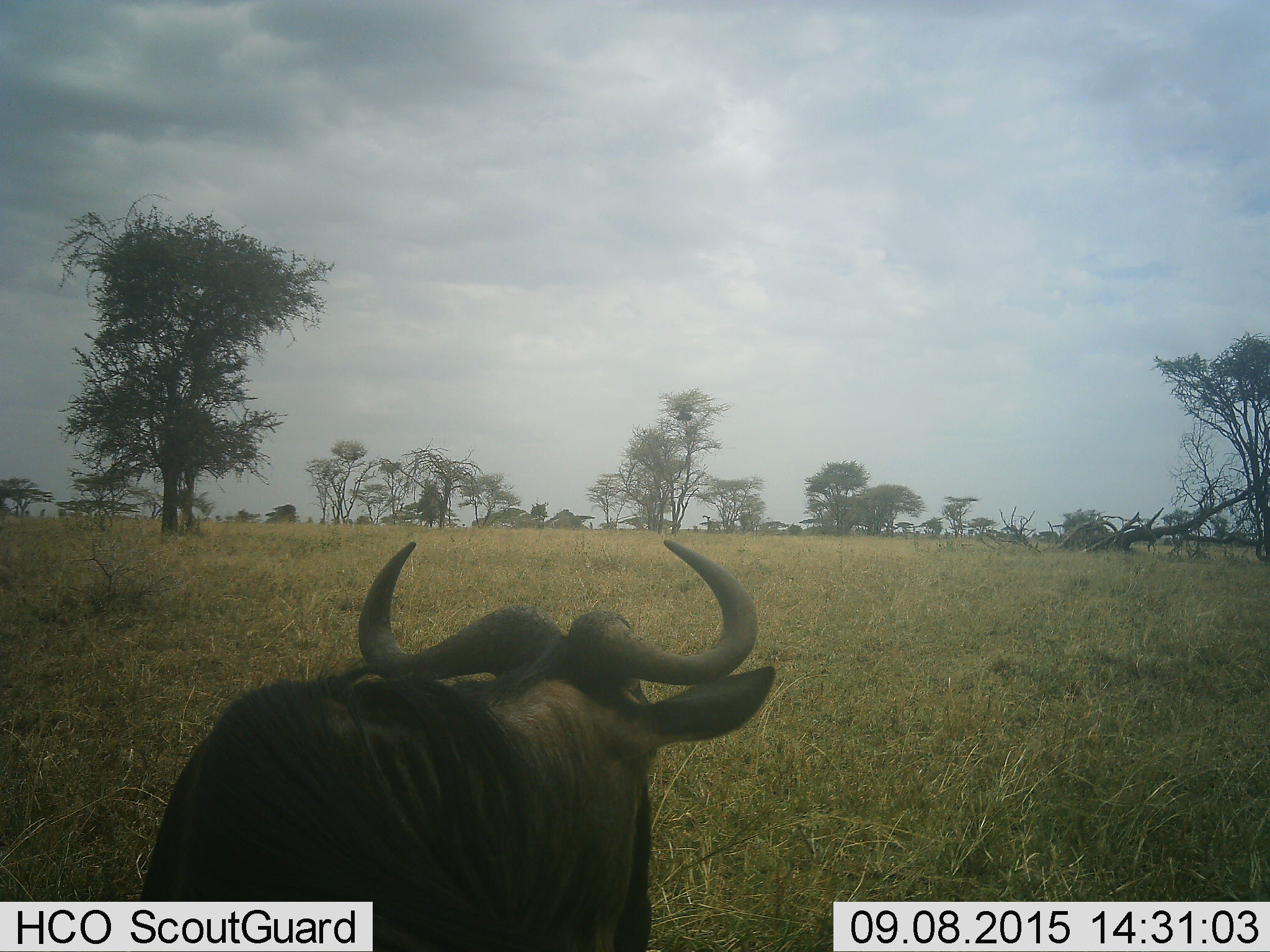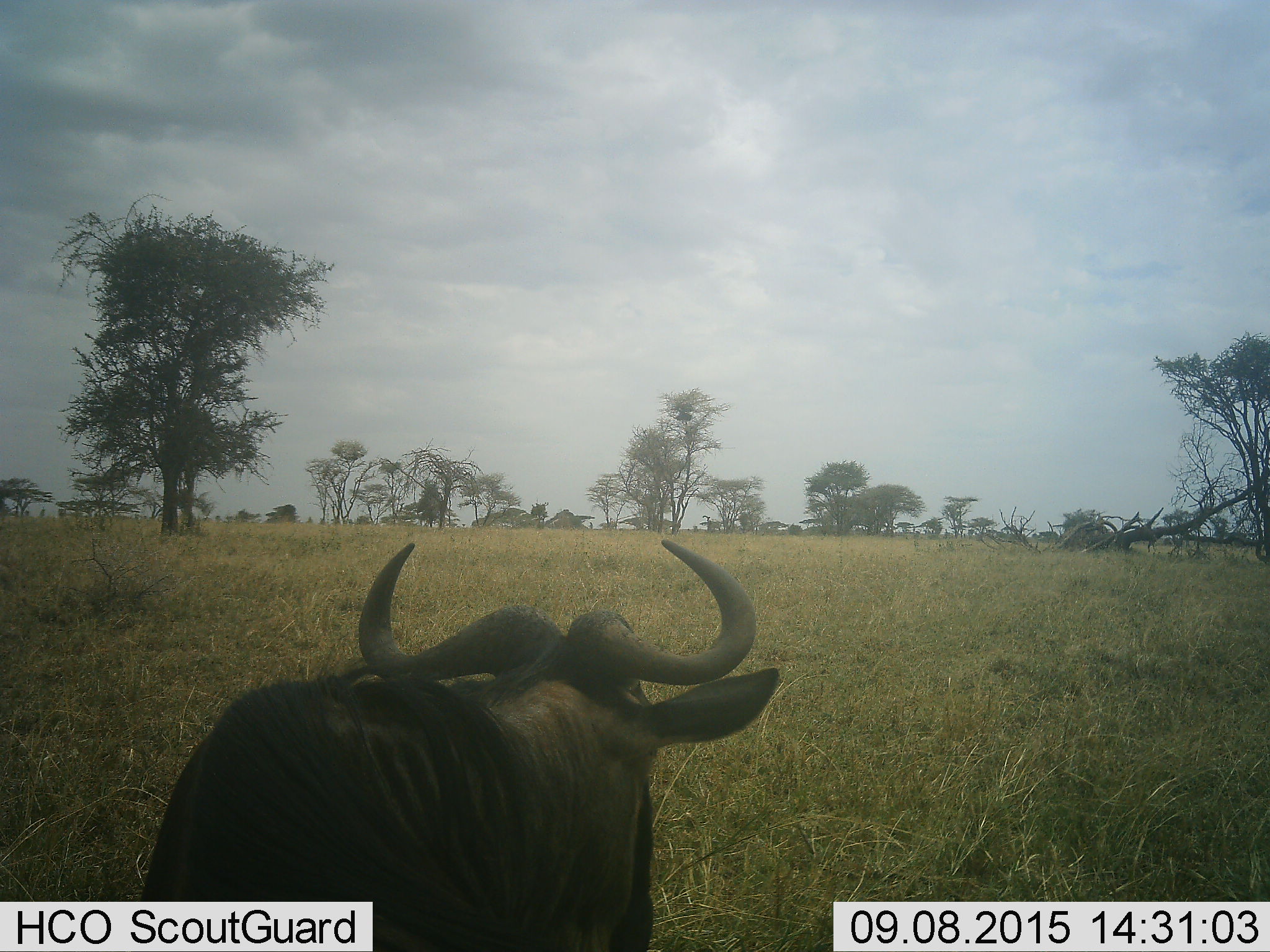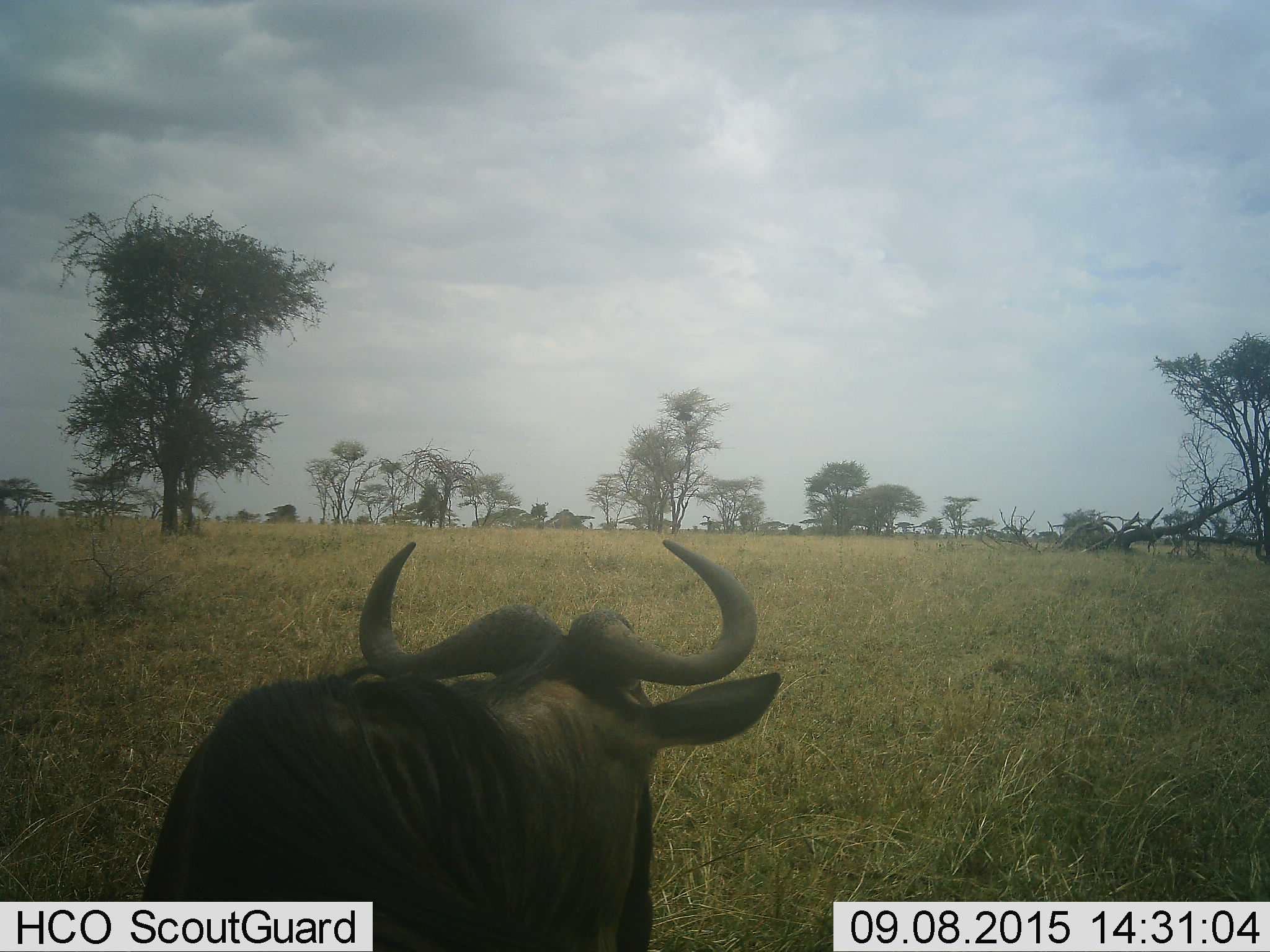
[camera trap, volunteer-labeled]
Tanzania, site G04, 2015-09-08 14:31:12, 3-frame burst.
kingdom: Animalia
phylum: Chordata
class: Mammalia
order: Artiodactyla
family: Bovidae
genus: Connochaetes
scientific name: Connochaetes taurinus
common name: blue wildebeest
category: wildebeest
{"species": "wildebeest (blue wildebeest) (Connochaetes taurinus)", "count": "1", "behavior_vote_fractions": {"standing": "67%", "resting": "17%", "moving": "8%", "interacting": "0%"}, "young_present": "0%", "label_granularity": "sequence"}